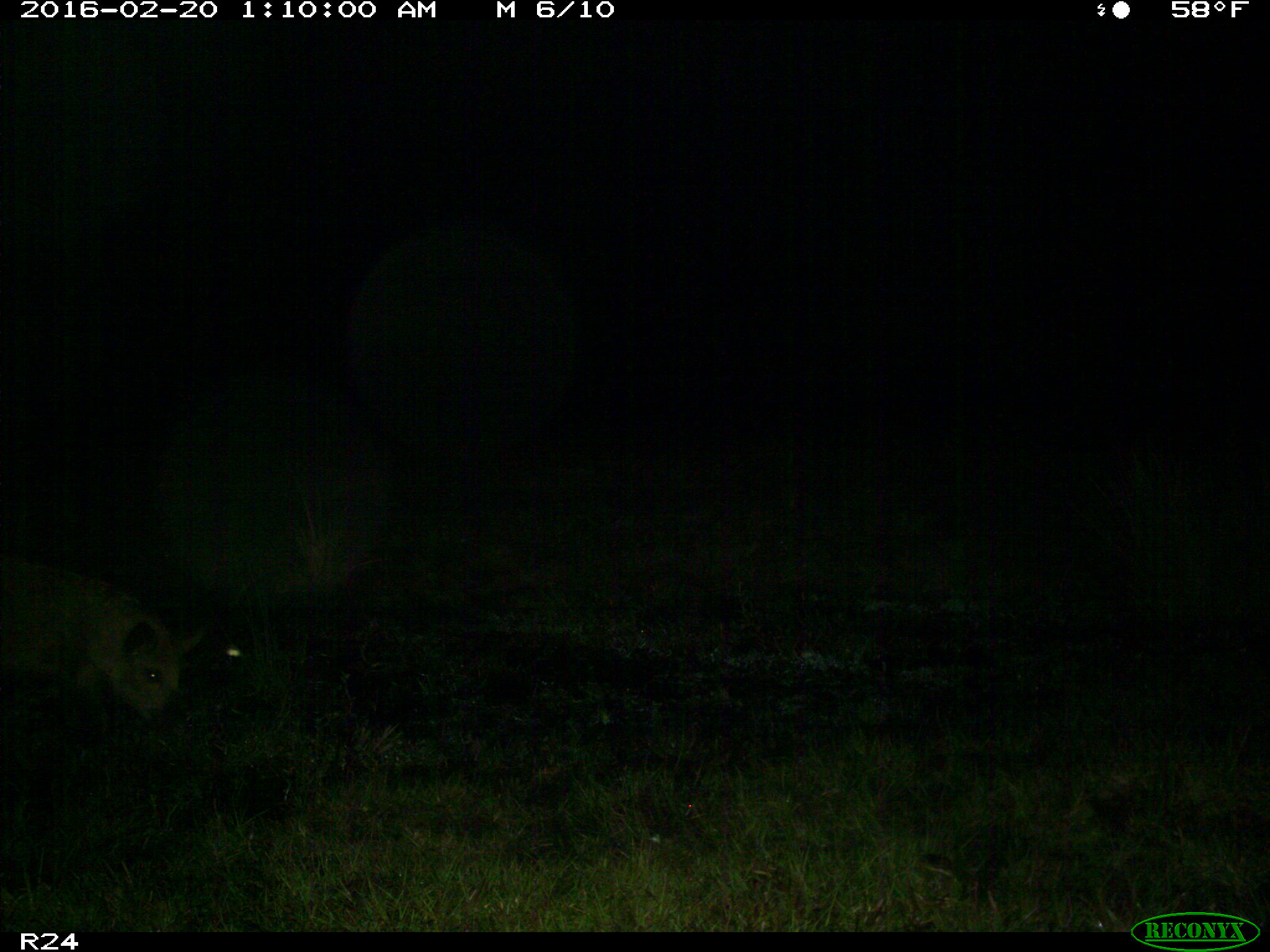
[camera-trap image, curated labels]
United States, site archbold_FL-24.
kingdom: Animalia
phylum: Chordata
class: Mammalia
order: Artiodactyla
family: Suidae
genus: Sus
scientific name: Sus scrofa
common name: wild boar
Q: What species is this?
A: Sus scrofa (wild boar).